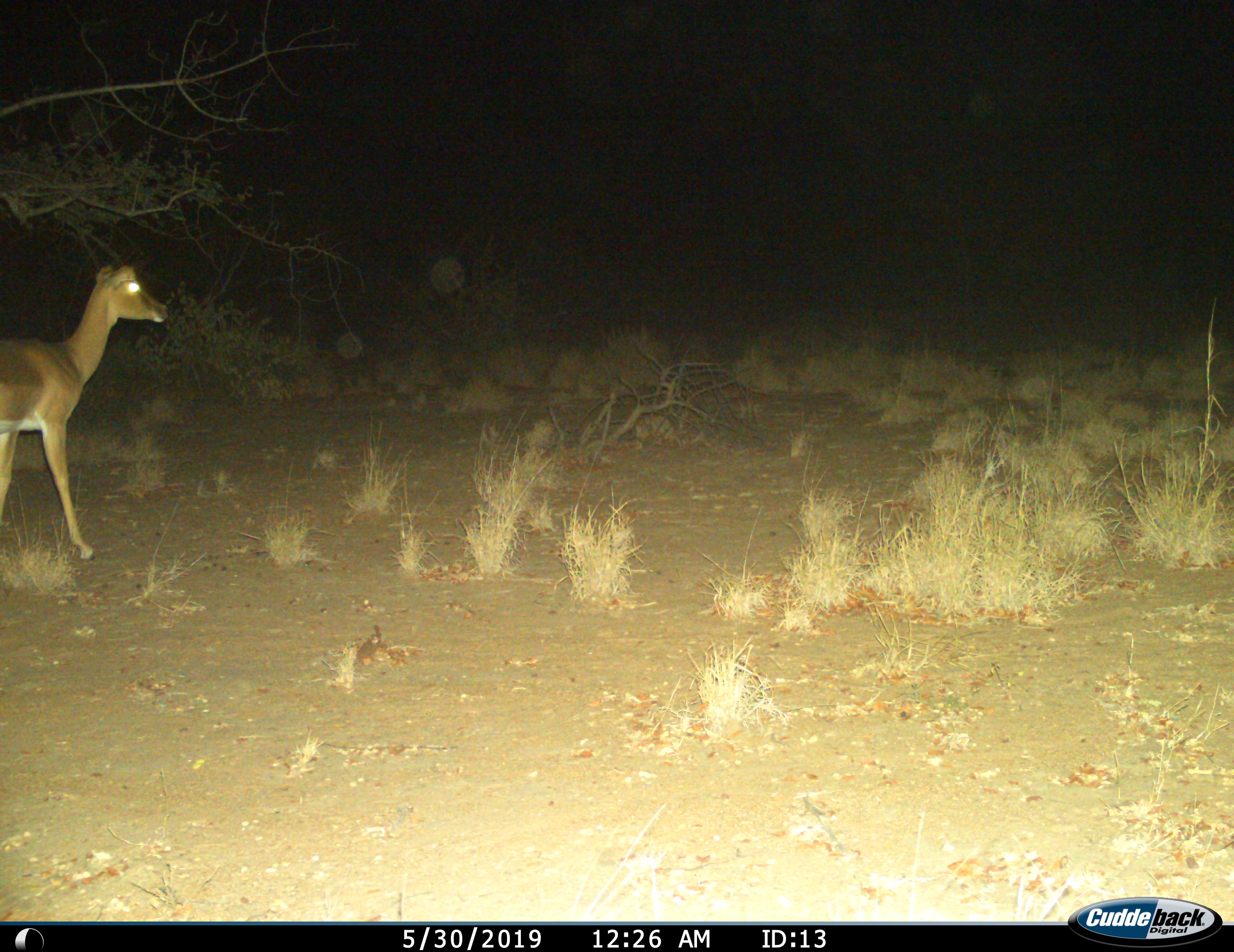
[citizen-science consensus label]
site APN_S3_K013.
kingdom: Animalia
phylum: Chordata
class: Mammalia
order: Artiodactyla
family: Bovidae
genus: Aepyceros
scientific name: Aepyceros melampus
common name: impala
Impala (Aepyceros melampus), count 1. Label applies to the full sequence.